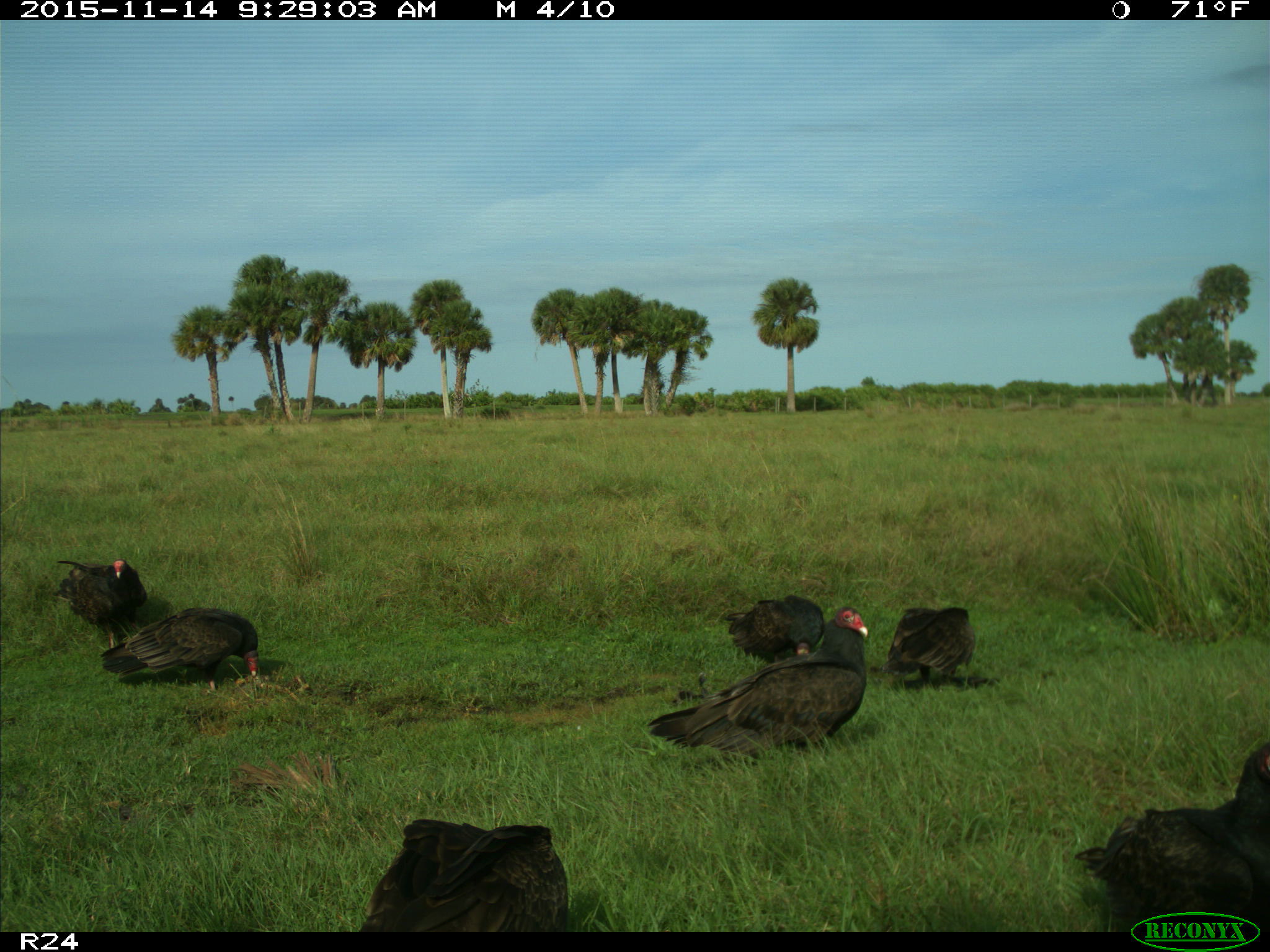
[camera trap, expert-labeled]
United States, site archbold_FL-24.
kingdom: Animalia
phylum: Chordata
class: Aves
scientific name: Aves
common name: birds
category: unidentified bird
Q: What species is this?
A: Unidentified bird (birds) (Aves).